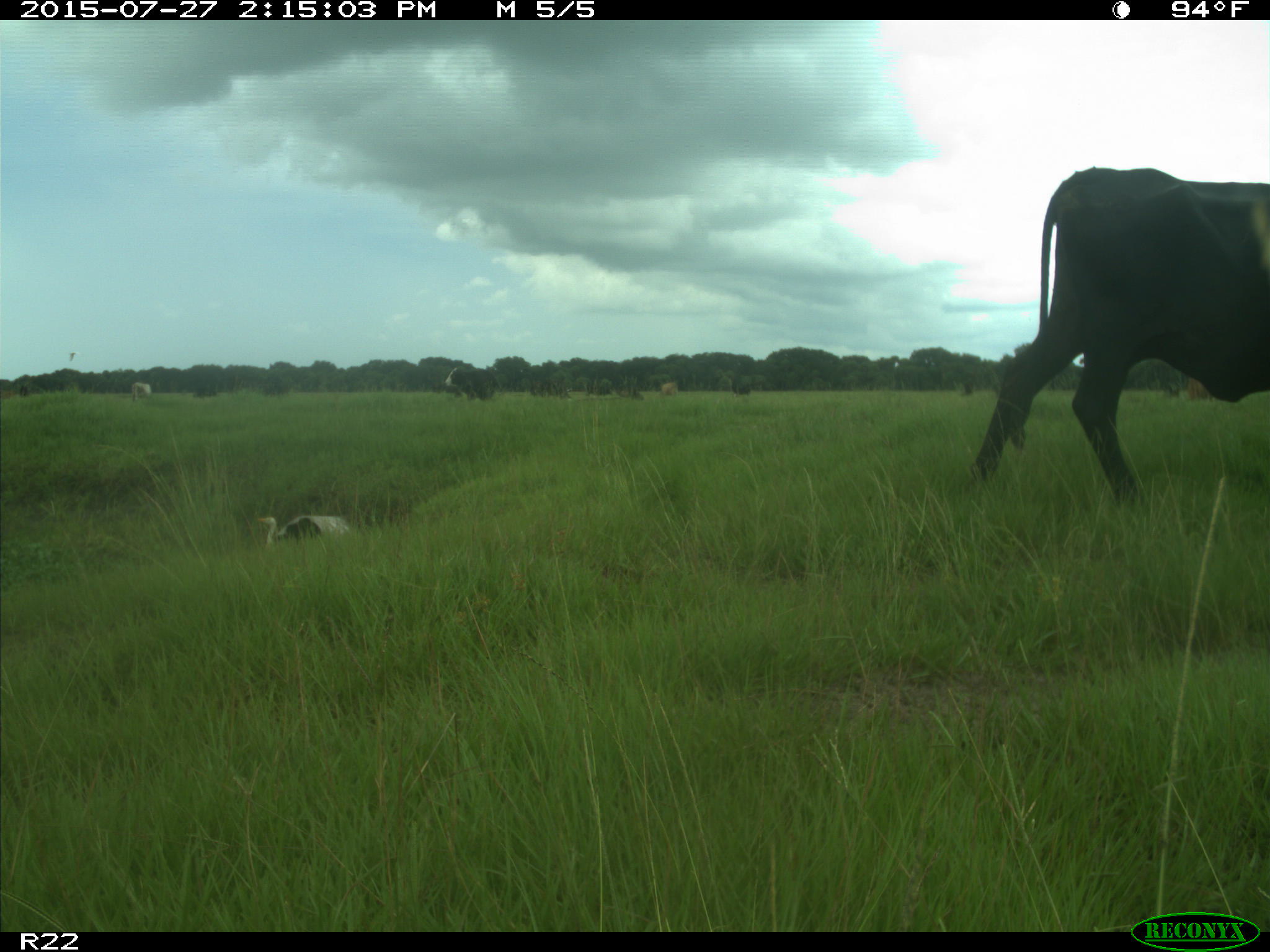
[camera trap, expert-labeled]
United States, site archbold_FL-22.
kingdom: Animalia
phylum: Chordata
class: Mammalia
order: Artiodactyla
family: Bovidae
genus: Bos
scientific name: Bos taurus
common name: domestic cow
Bos taurus (domestic cow).